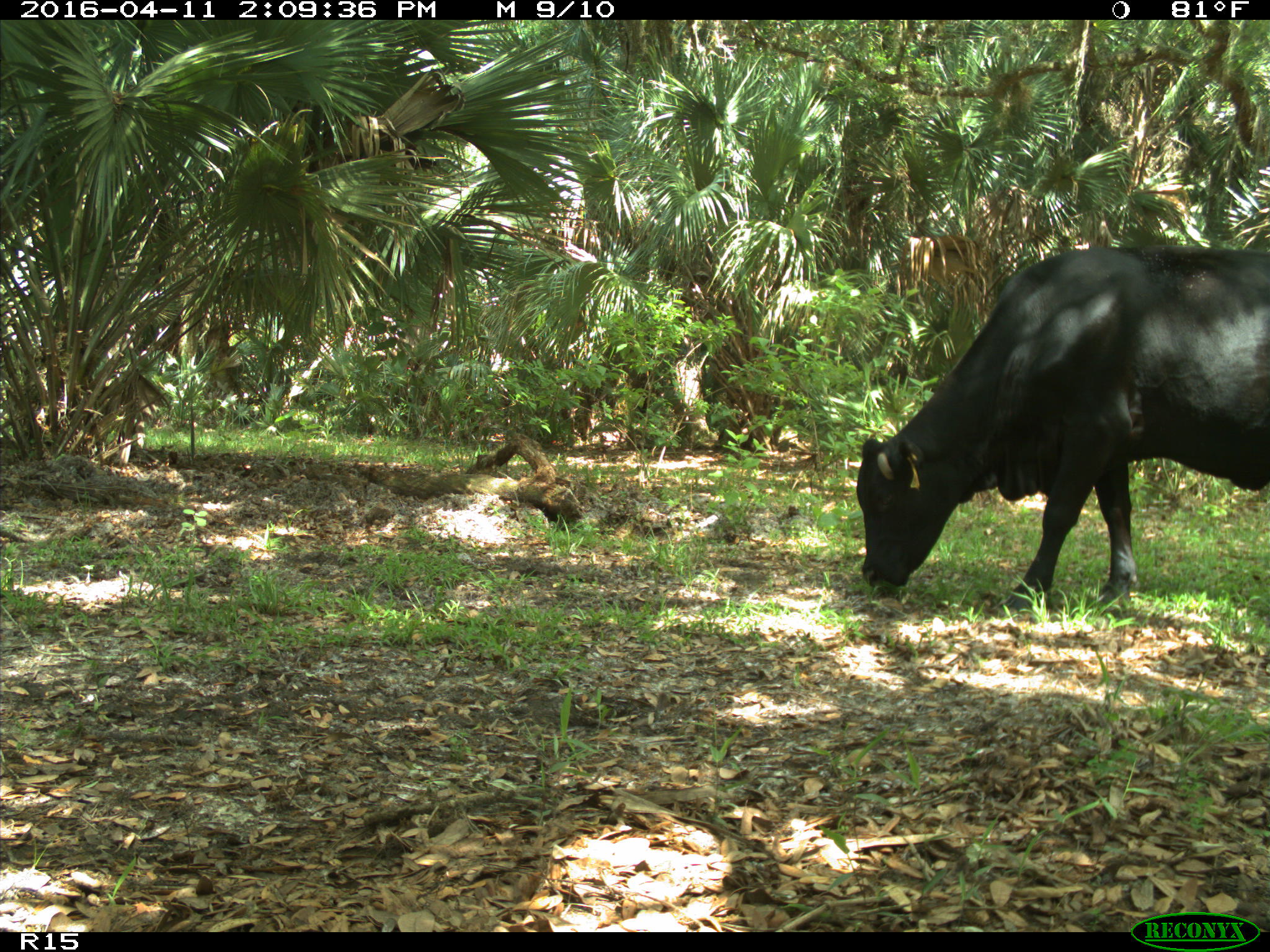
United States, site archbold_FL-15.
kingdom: Animalia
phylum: Chordata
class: Mammalia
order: Artiodactyla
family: Bovidae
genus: Bos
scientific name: Bos taurus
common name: domestic cow